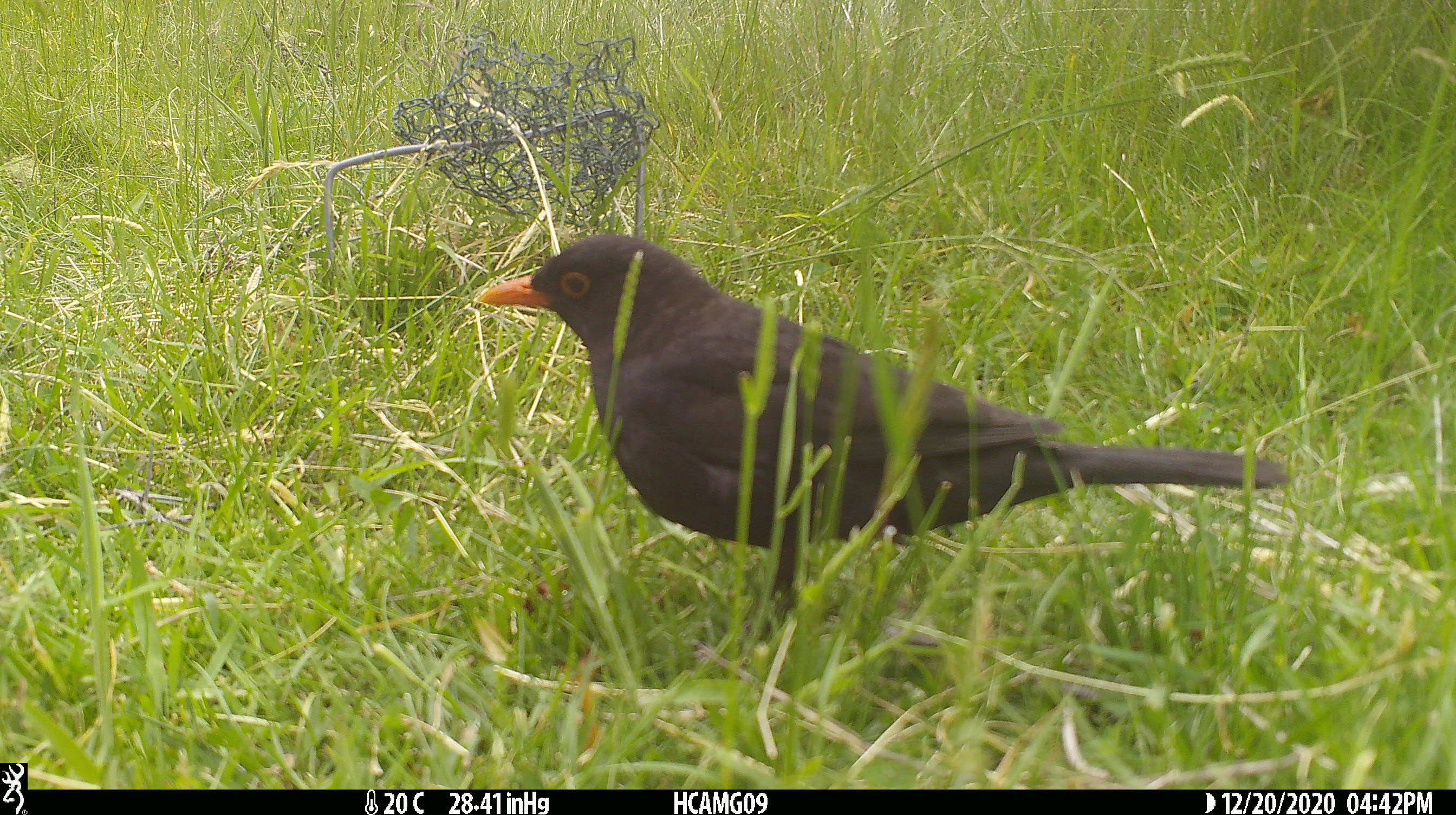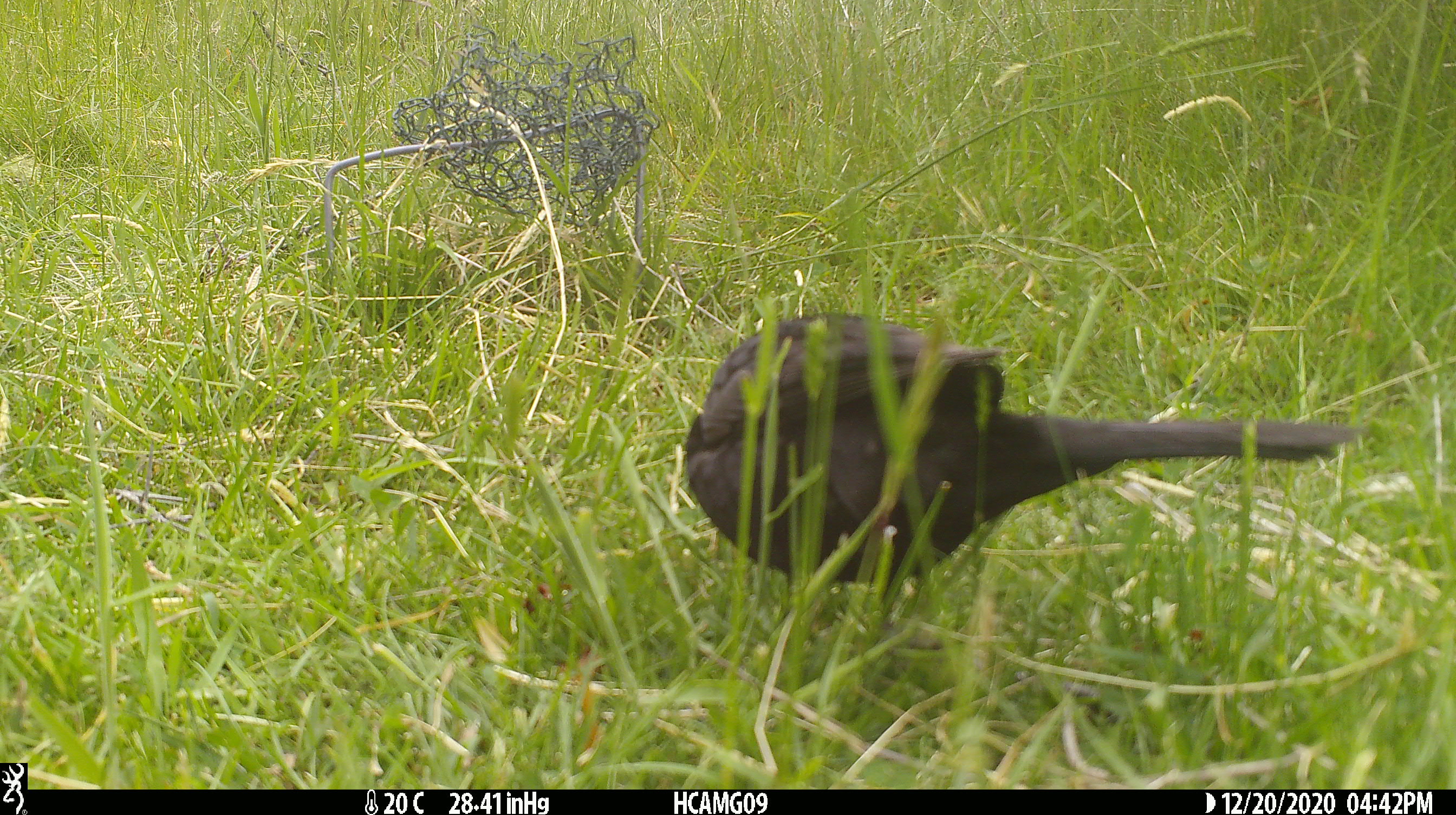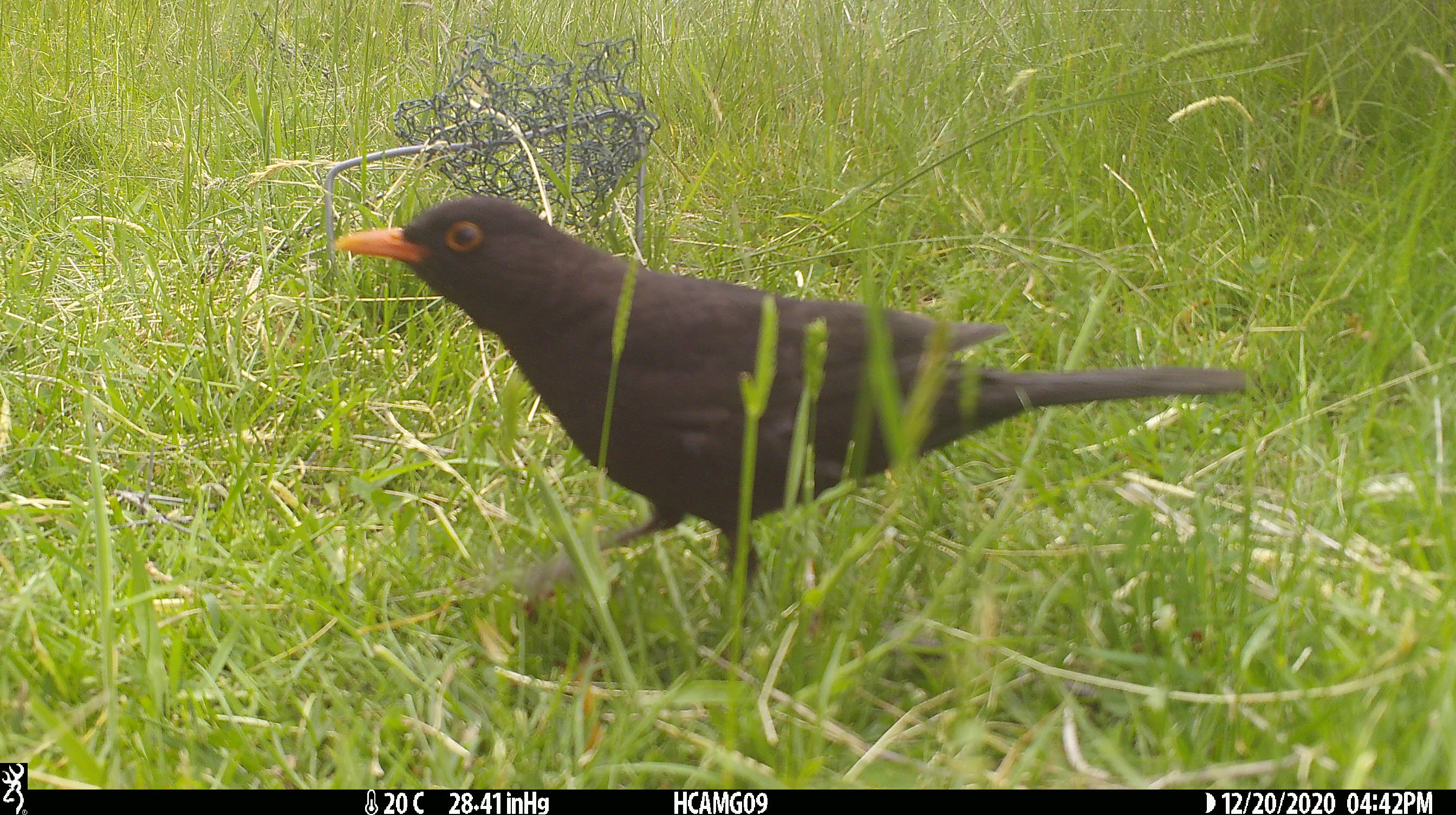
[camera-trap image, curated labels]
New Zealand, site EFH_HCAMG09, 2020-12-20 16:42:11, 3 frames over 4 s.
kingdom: Animalia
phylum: Chordata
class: Aves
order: Passeriformes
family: Turdidae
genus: Turdus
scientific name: Turdus merula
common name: eurasian blackbird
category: blackbird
Blackbird (eurasian blackbird) (Turdus merula).